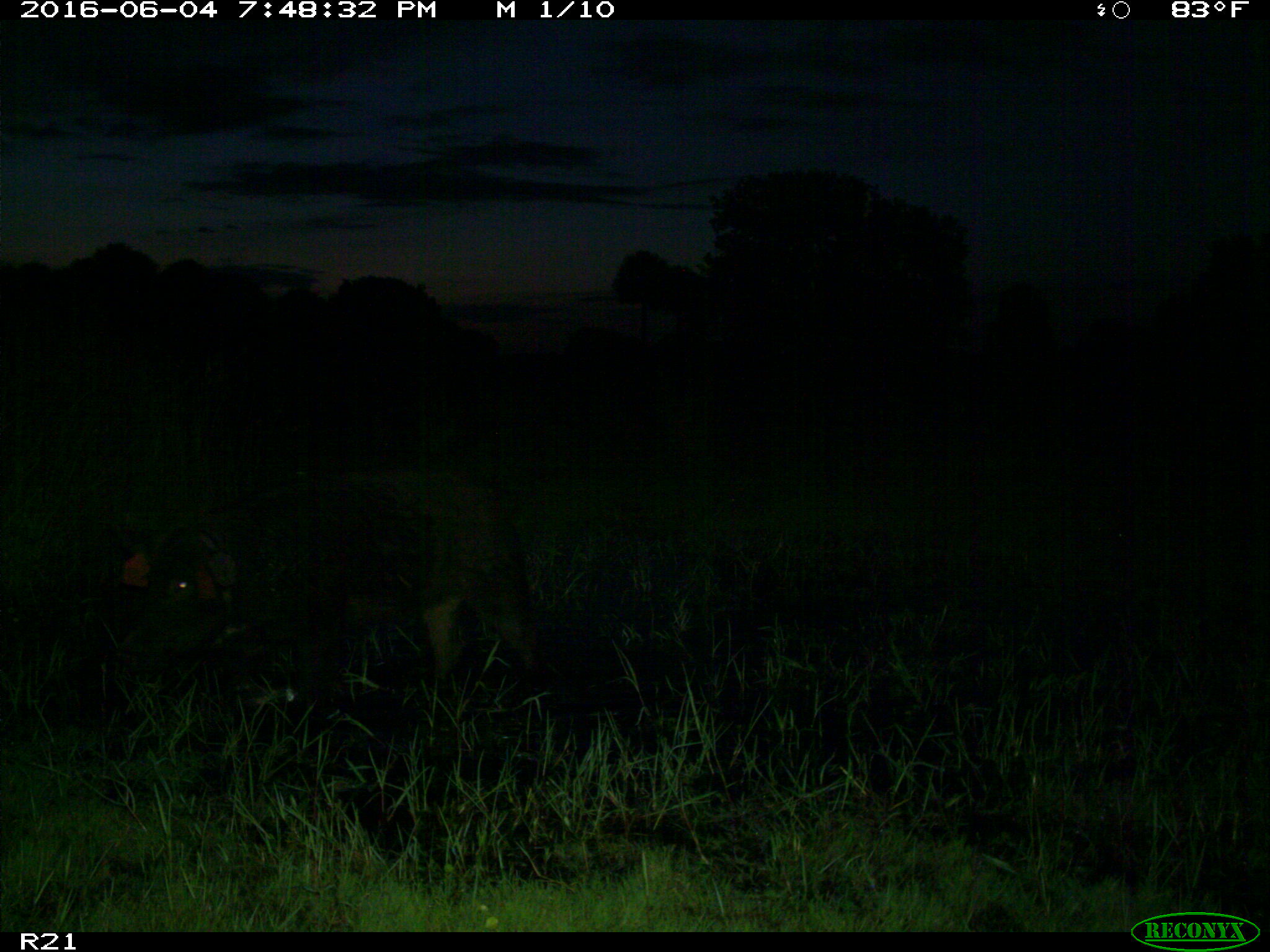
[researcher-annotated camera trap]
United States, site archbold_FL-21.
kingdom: Animalia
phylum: Chordata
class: Mammalia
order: Artiodactyla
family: Suidae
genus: Sus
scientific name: Sus scrofa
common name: wild boar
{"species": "Sus scrofa (wild boar)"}